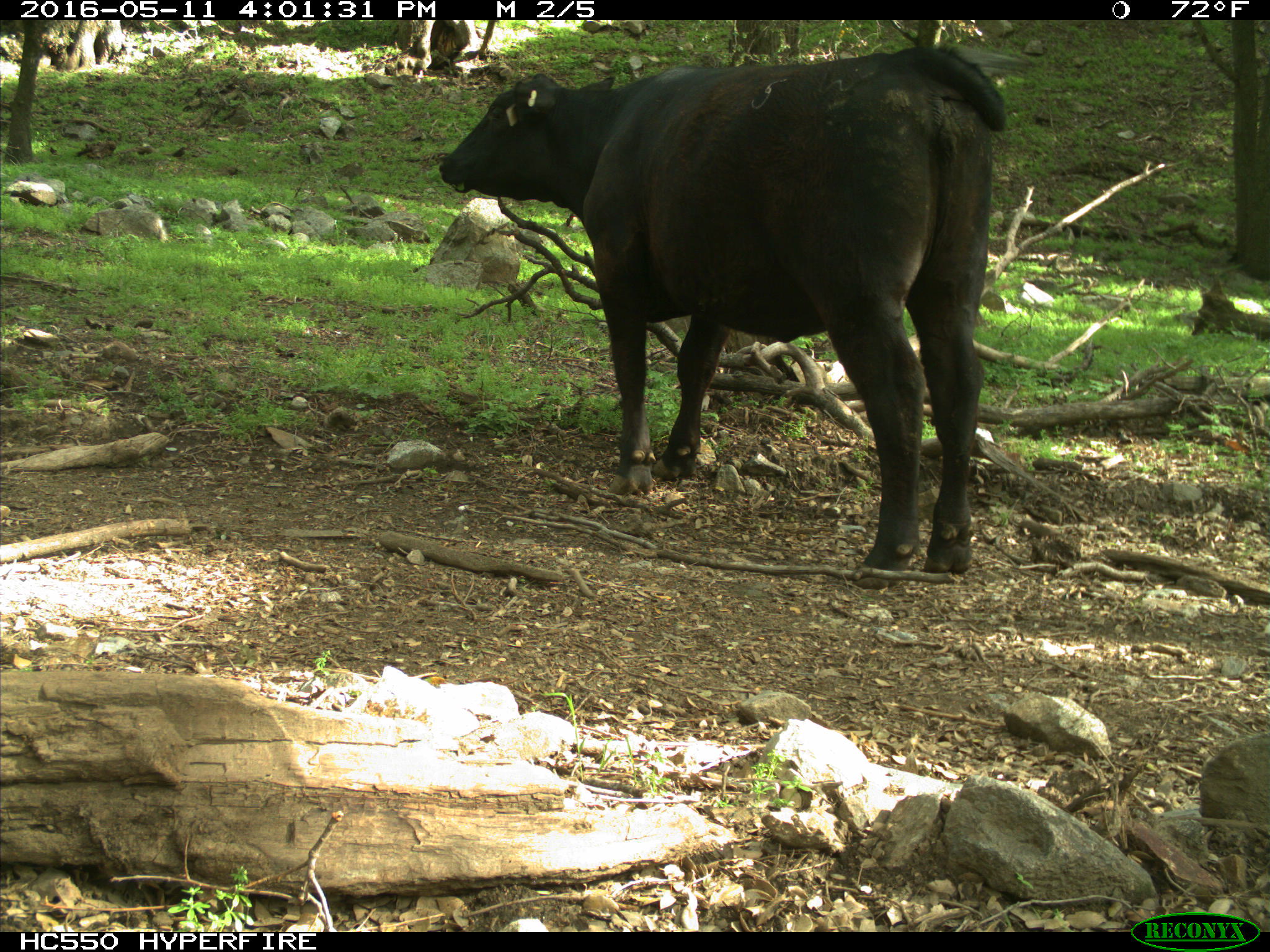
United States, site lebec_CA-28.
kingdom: Animalia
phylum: Chordata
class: Mammalia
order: Artiodactyla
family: Bovidae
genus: Bos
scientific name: Bos taurus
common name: domestic cow